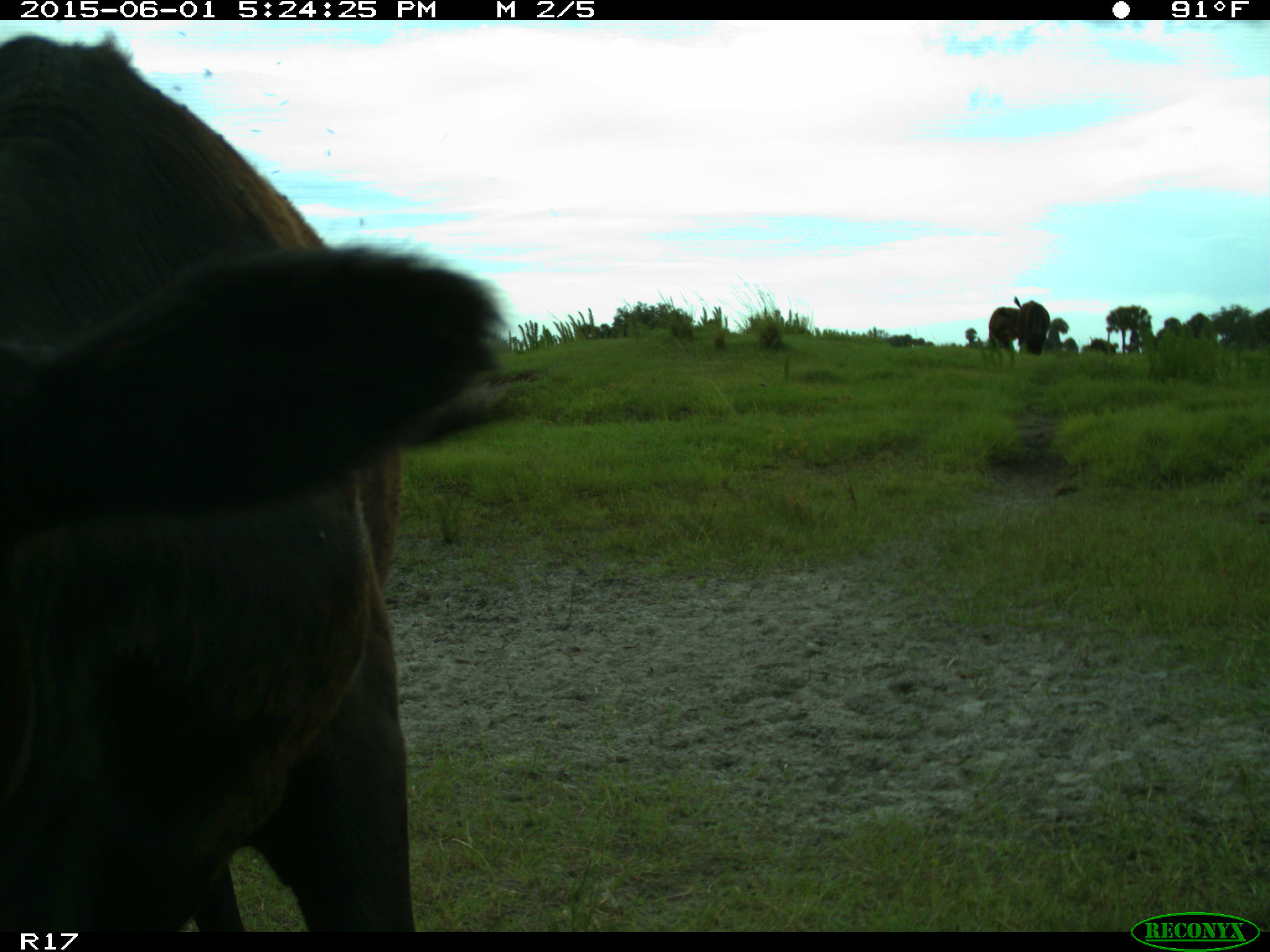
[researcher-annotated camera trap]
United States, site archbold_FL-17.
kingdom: Animalia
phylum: Chordata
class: Mammalia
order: Artiodactyla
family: Bovidae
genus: Bos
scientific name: Bos taurus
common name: domestic cow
Bos taurus (domestic cow).